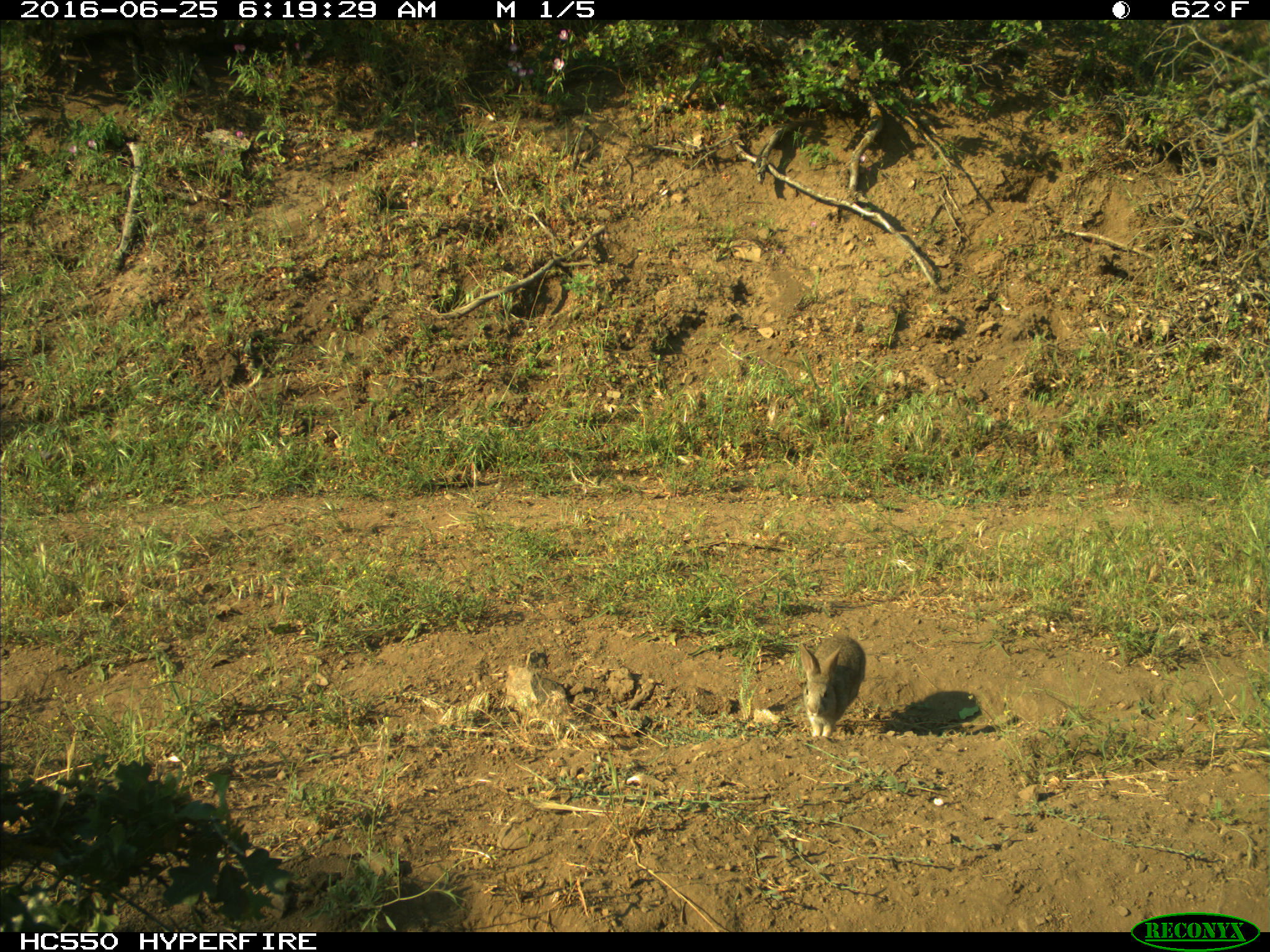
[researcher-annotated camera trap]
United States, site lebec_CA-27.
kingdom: Animalia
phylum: Chordata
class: Mammalia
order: Lagomorpha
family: Leporidae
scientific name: Leporidae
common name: rabbits and hares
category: unidentified rabbit